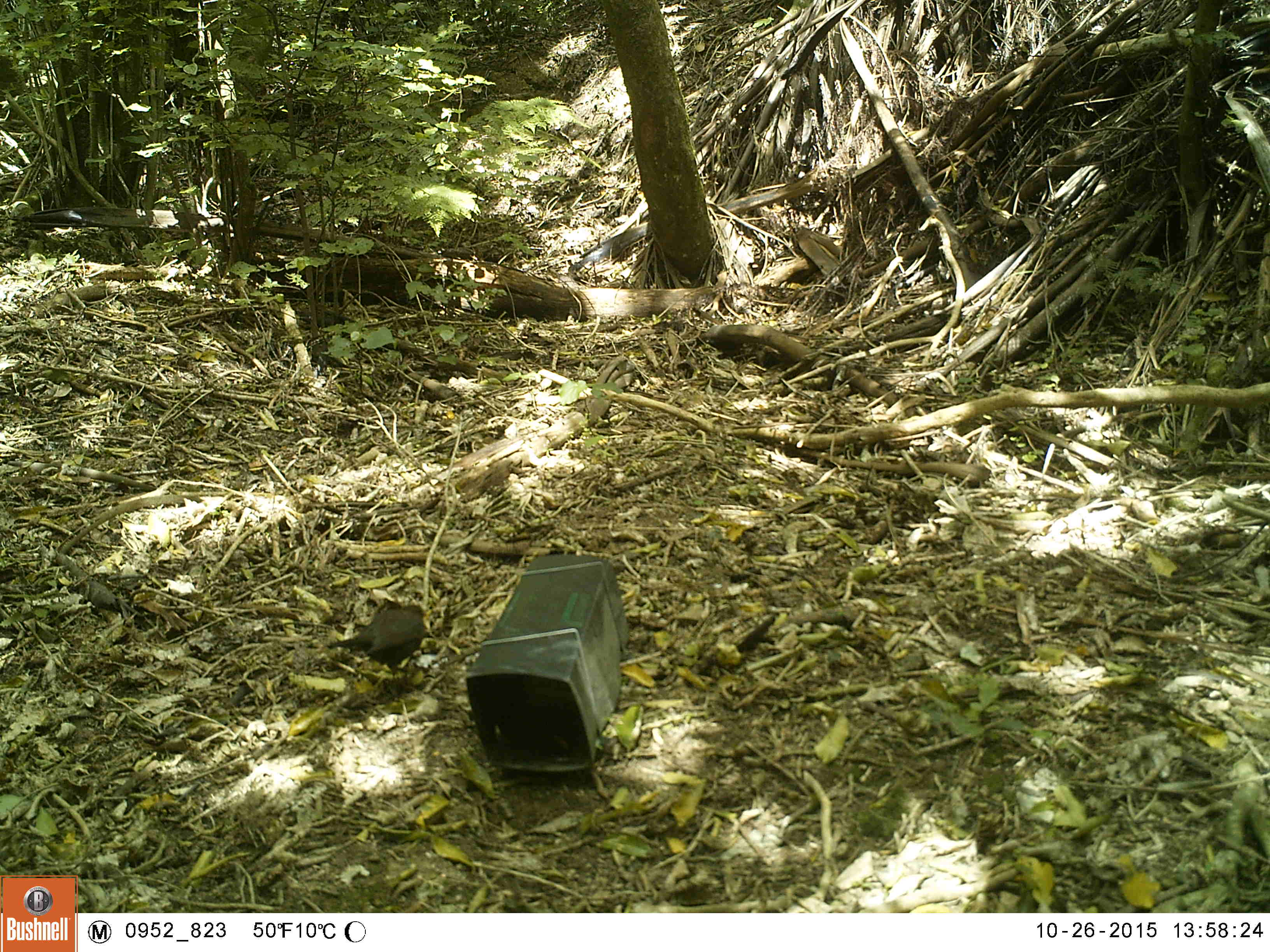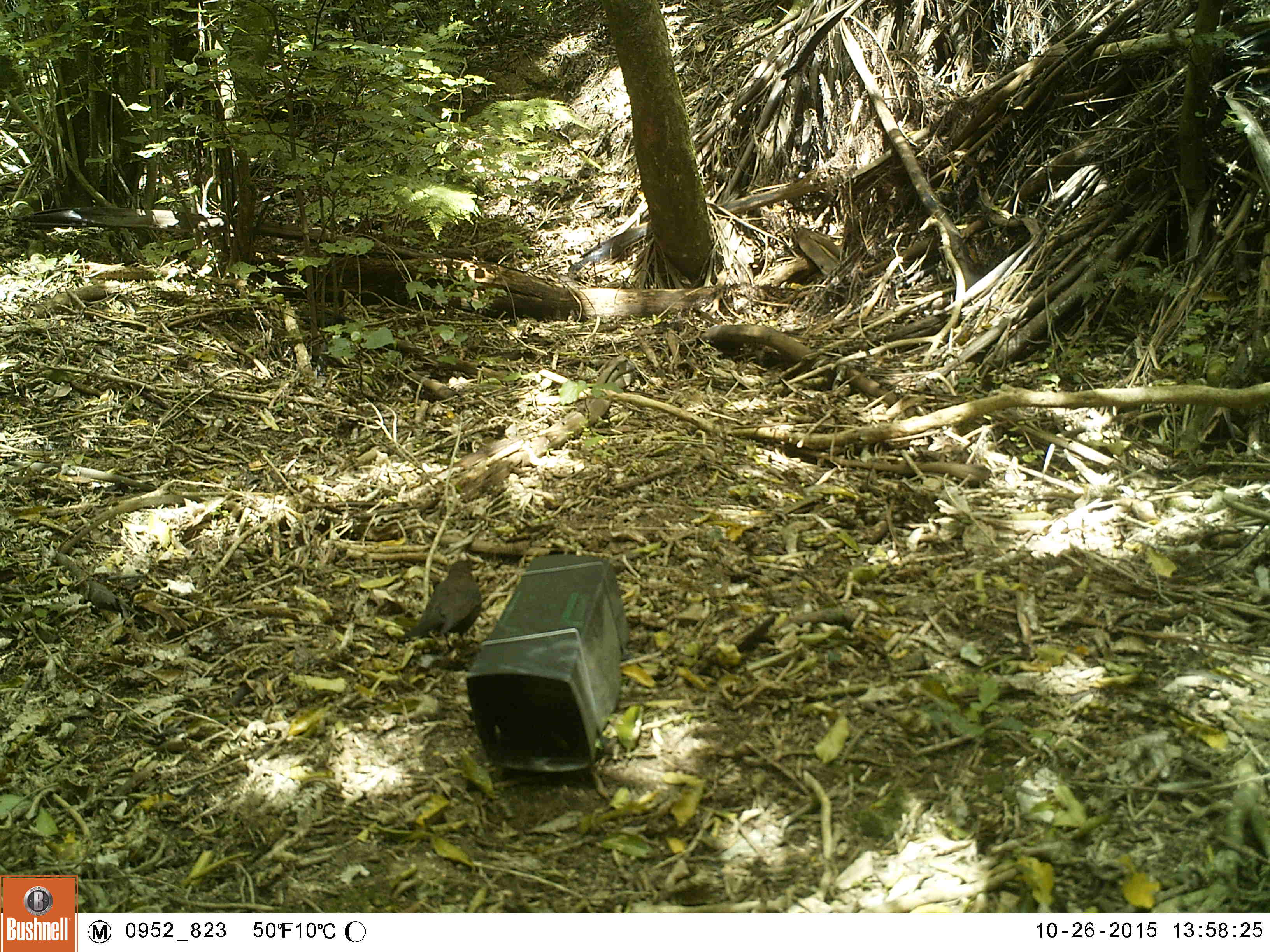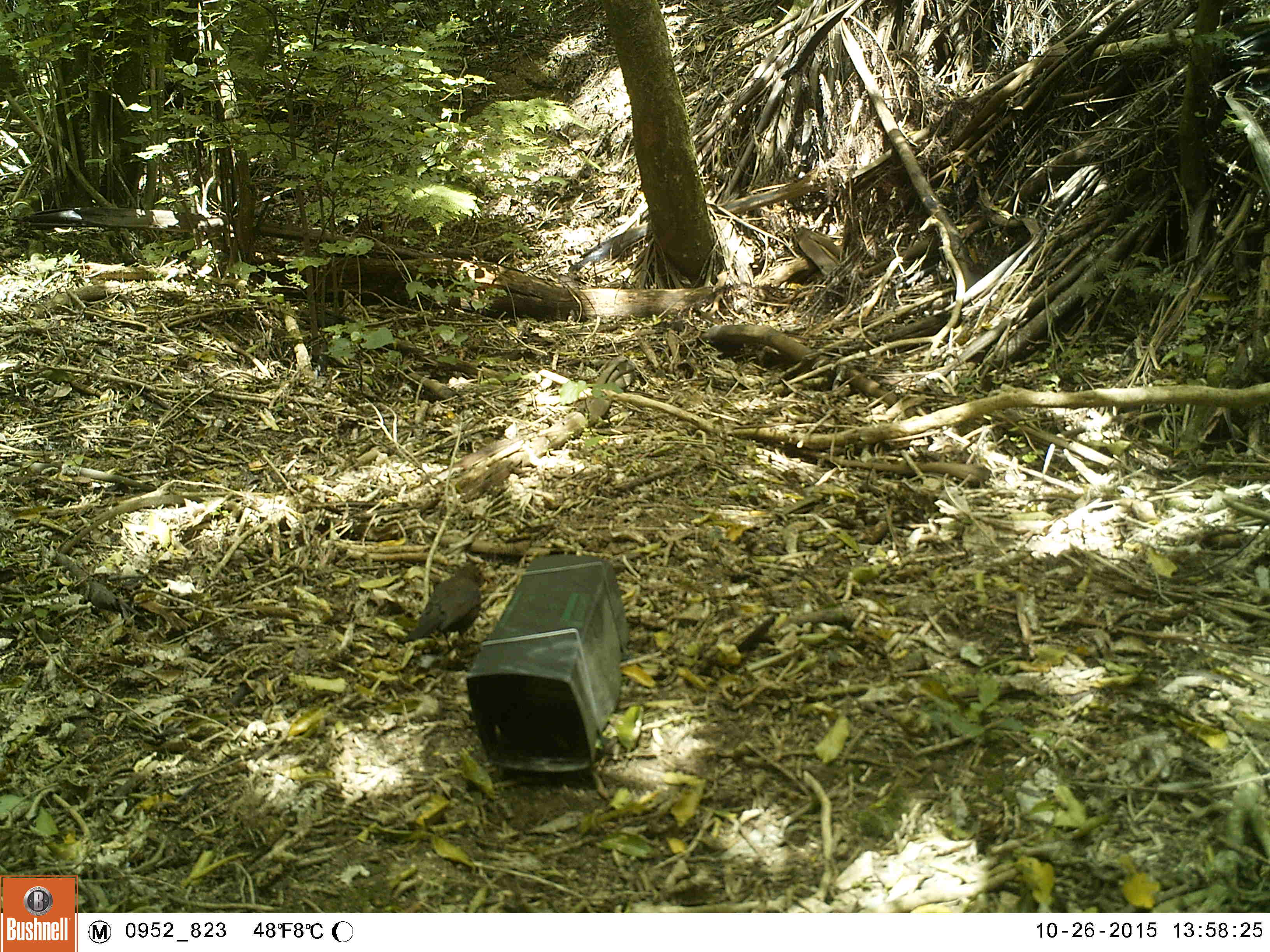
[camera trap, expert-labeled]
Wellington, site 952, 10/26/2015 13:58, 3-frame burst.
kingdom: Animalia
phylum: Chordata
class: Aves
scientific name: Aves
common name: bird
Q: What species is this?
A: Bird (Aves).